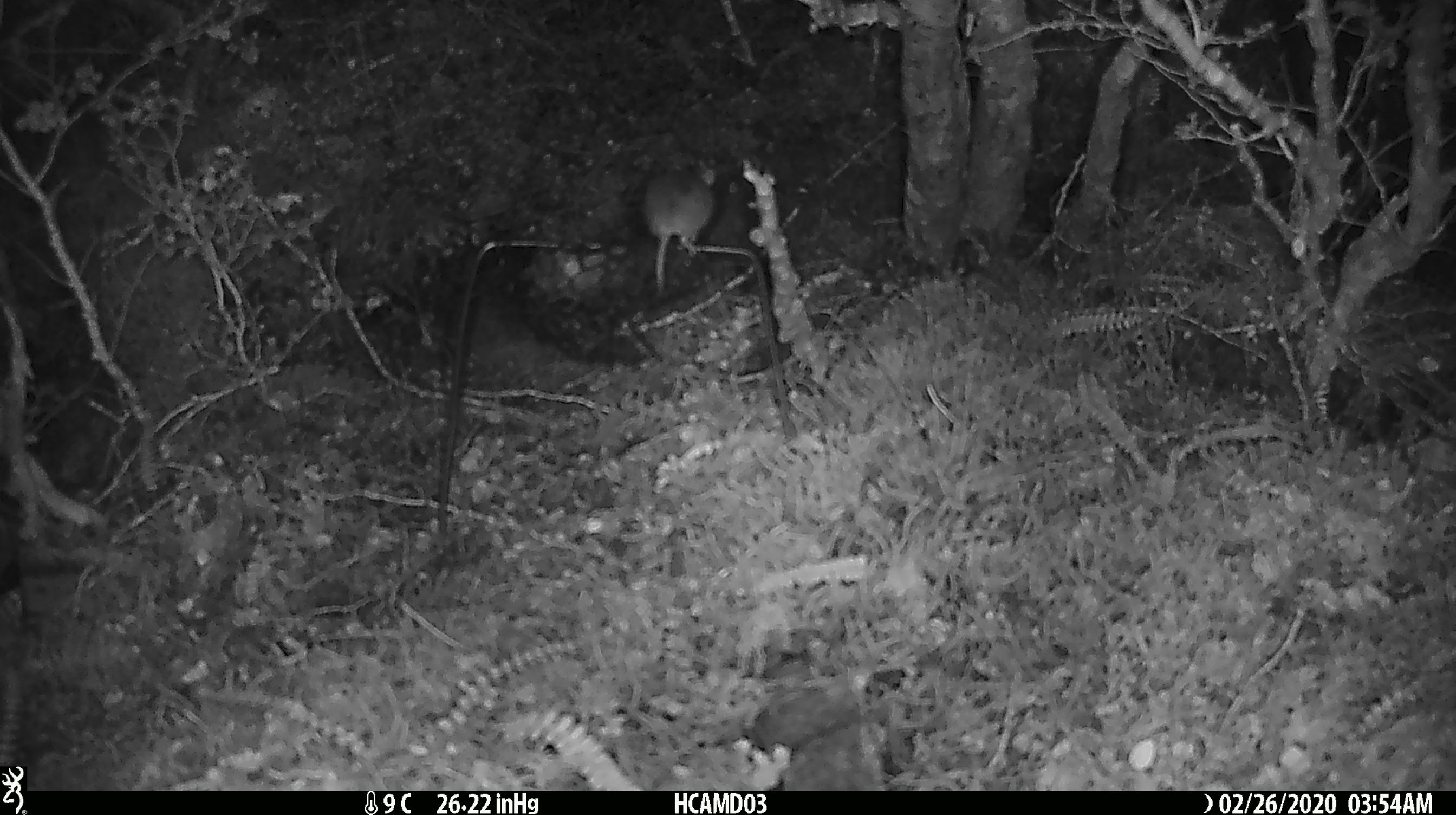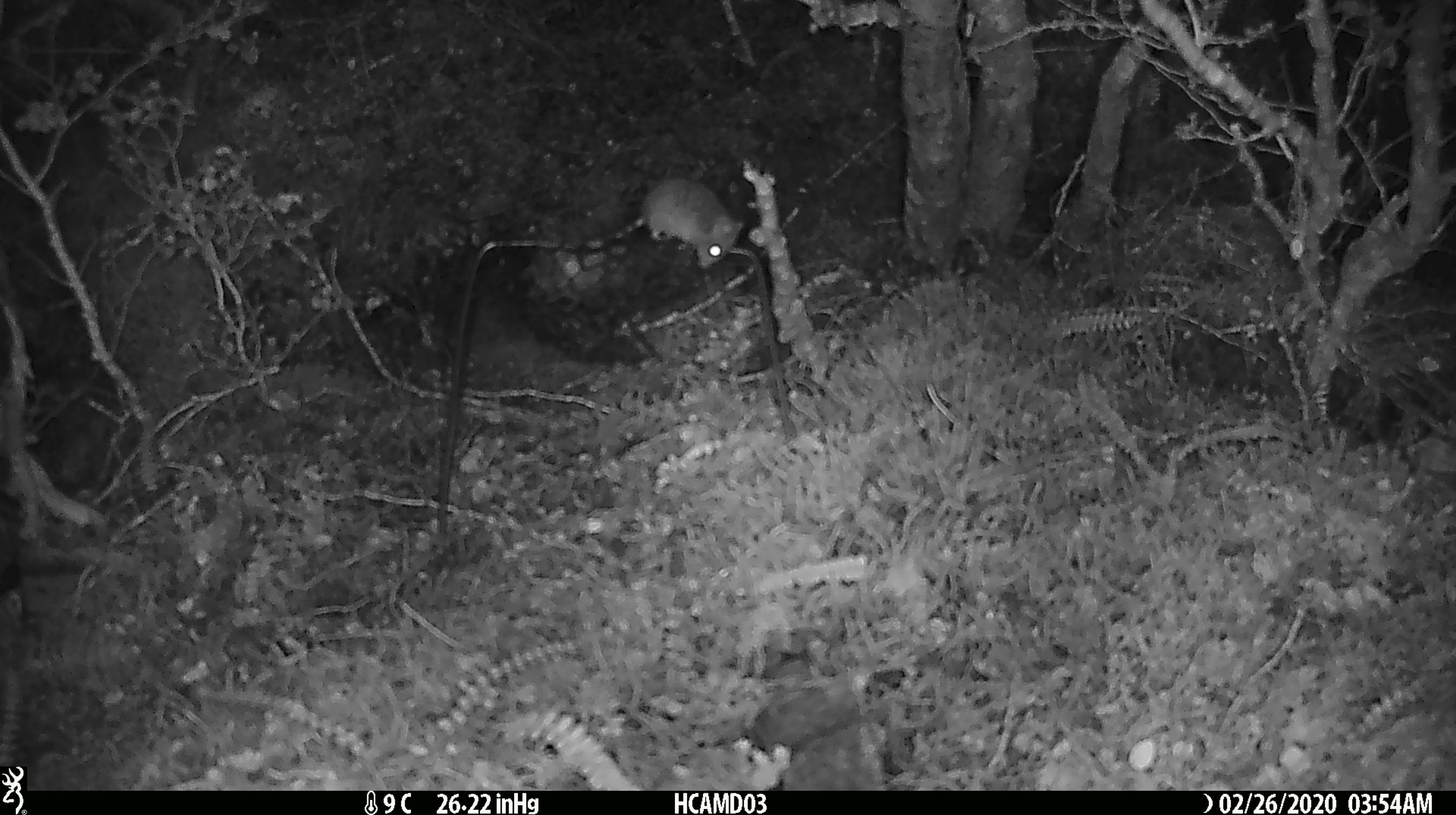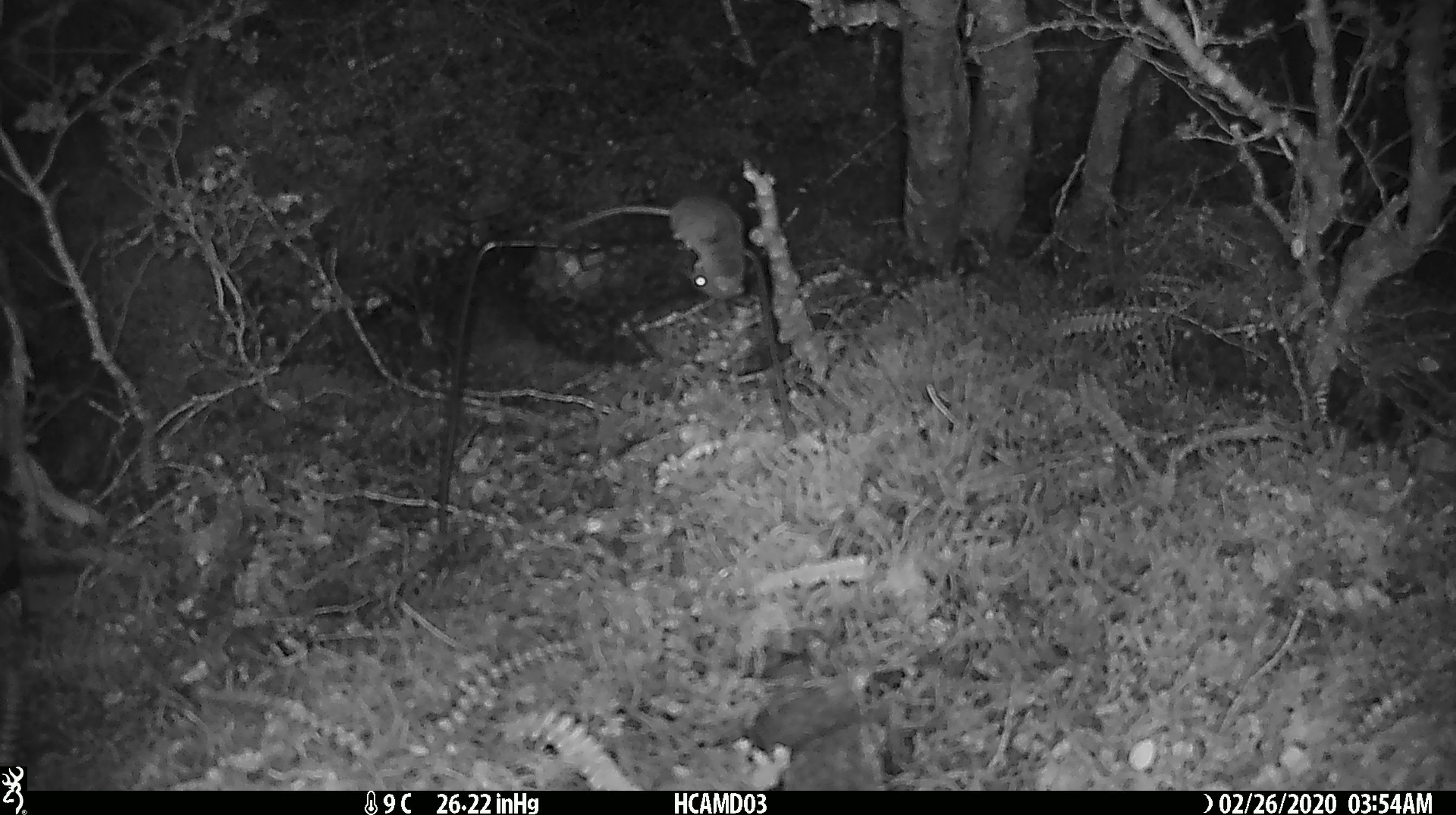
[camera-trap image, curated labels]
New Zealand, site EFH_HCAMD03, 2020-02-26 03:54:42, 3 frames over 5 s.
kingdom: Animalia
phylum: Chordata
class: Mammalia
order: Rodentia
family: Muridae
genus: Mus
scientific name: Mus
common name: mouse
Mouse (Mus).